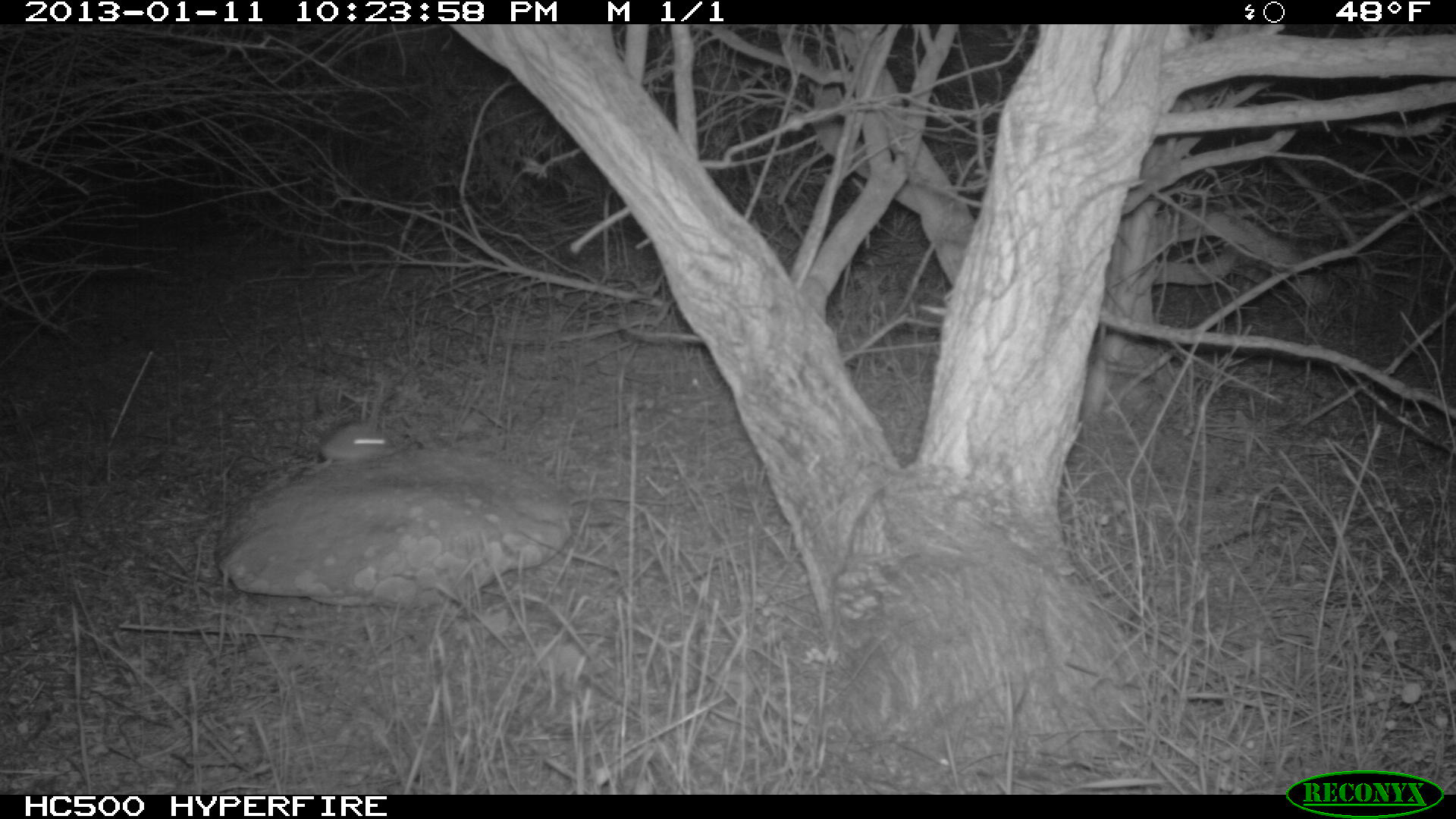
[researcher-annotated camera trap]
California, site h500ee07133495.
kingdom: Animalia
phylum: Chordata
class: Mammalia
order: Rodentia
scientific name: Rodentia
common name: rodent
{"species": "rodent (Rodentia)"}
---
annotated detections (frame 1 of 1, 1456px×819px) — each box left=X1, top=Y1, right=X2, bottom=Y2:
rodent: left=311, top=419, right=391, bottom=470